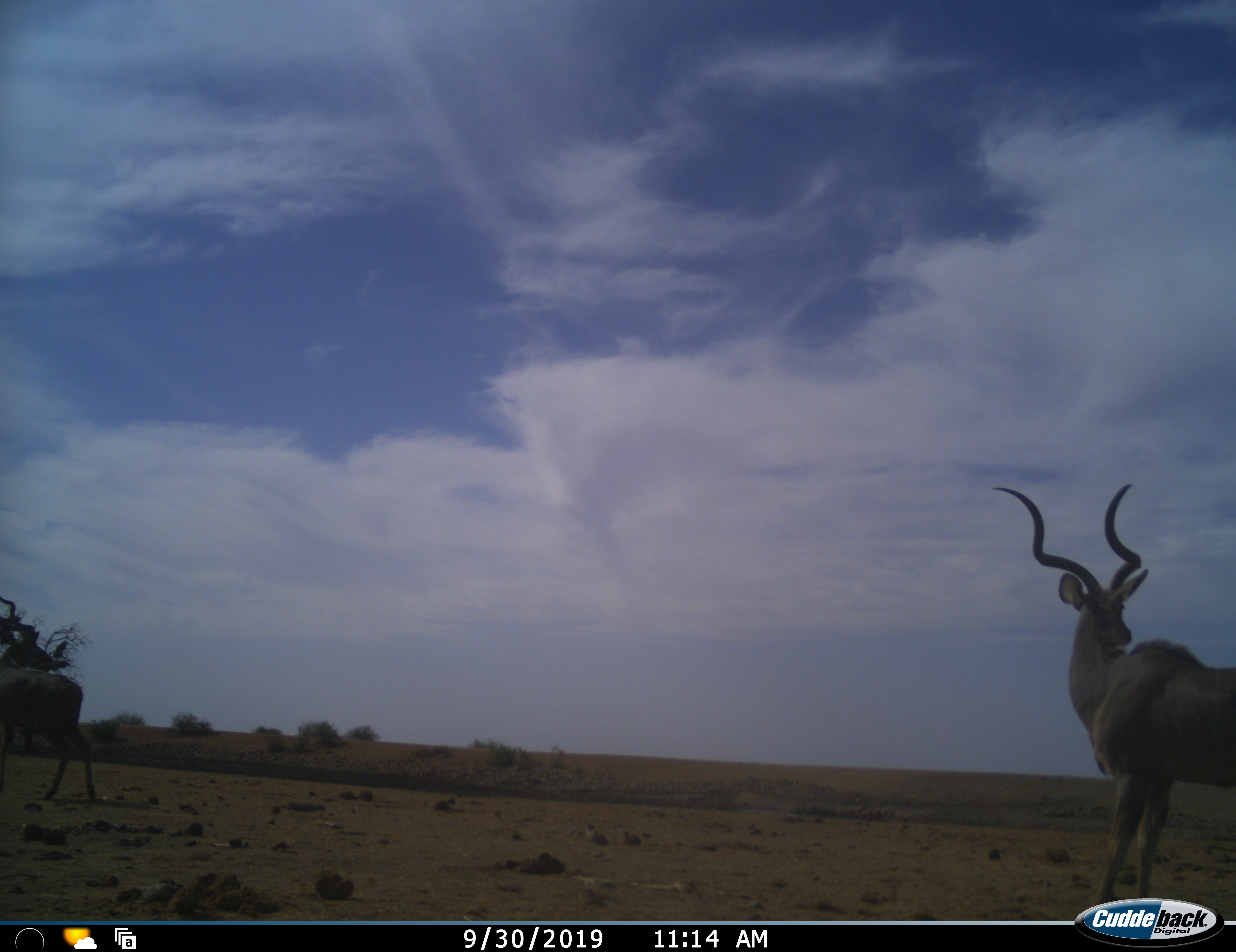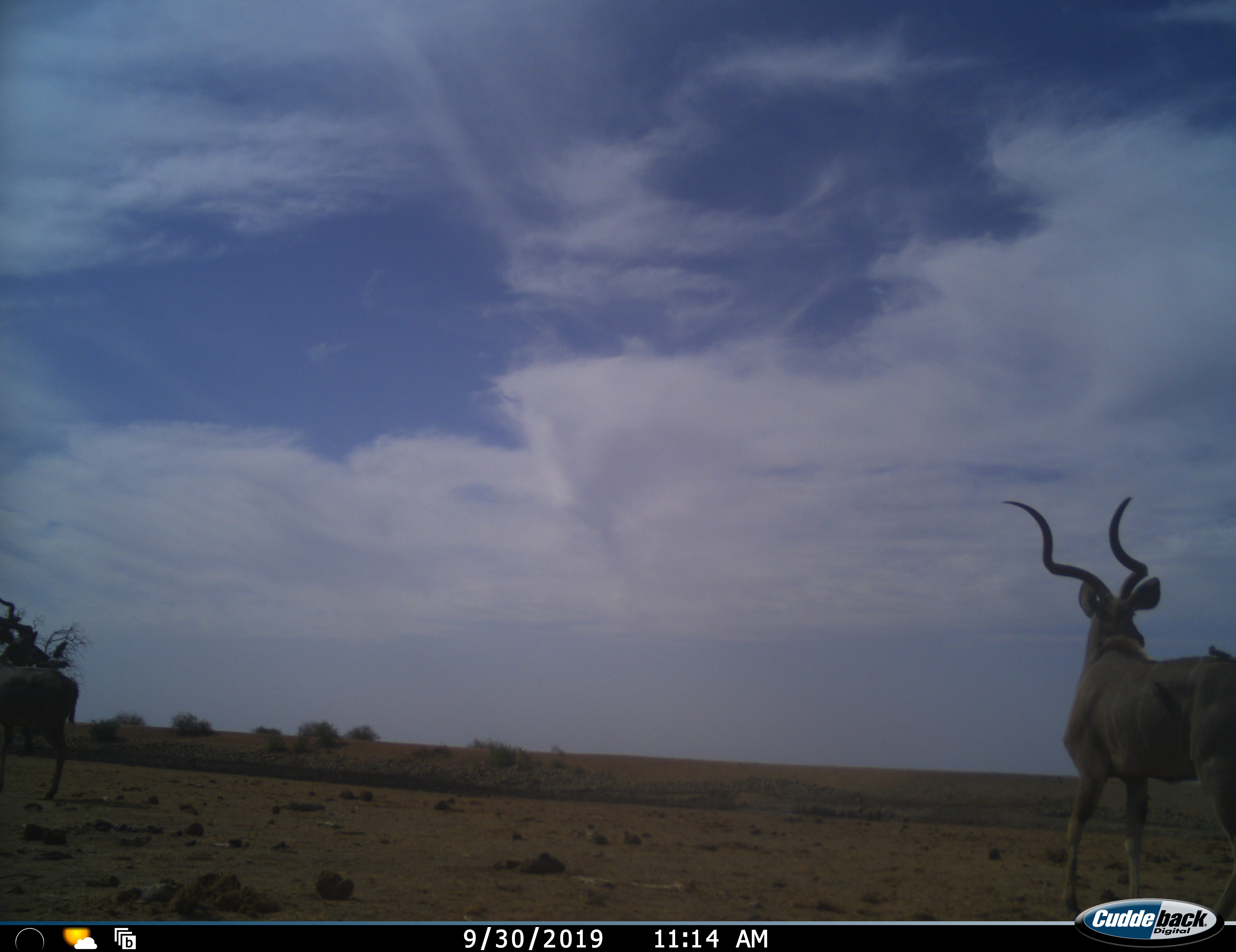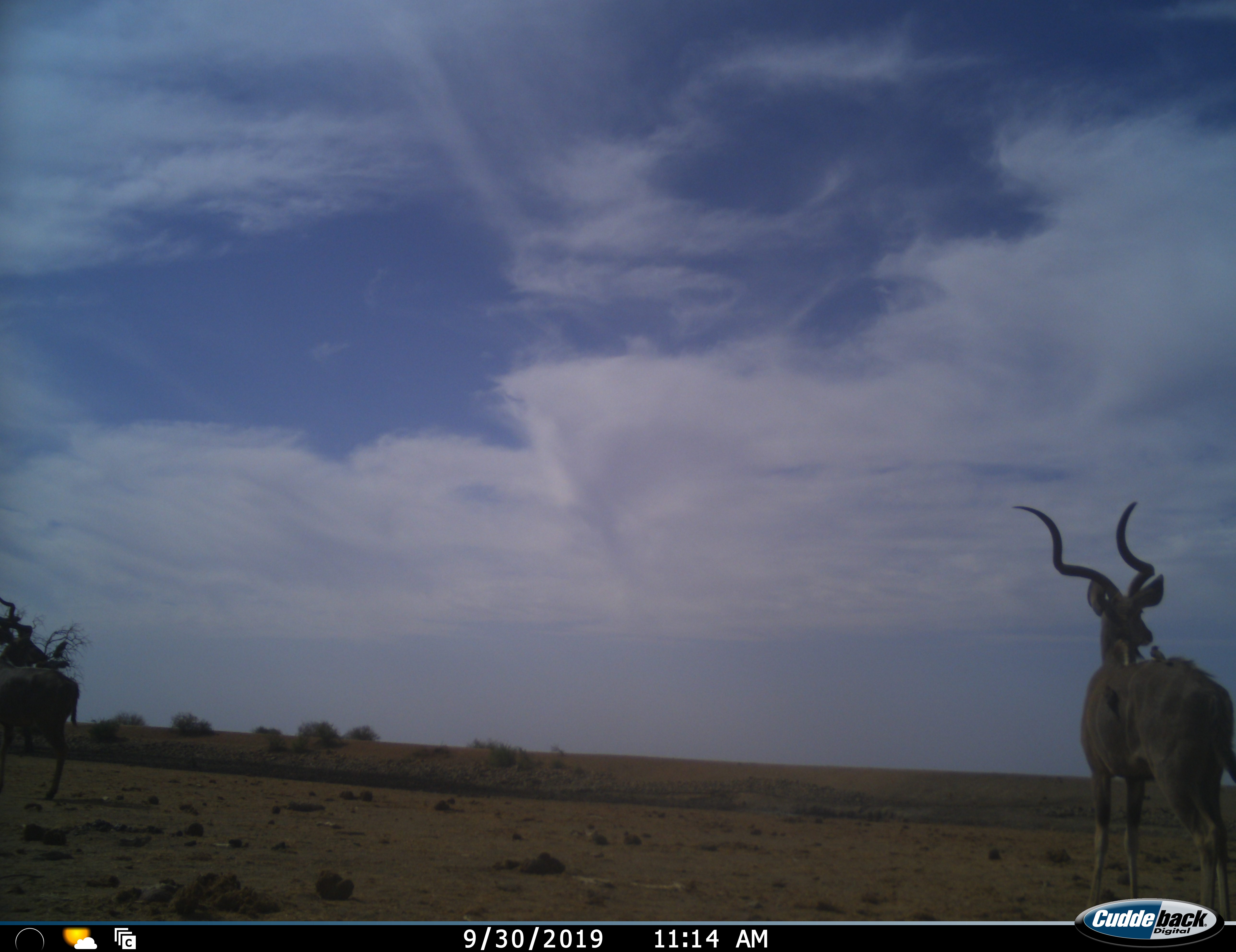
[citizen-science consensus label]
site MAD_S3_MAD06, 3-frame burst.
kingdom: Animalia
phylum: Chordata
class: Mammalia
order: Artiodactyla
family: Bovidae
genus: Tragelaphus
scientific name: Tragelaphus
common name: kudu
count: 2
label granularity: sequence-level